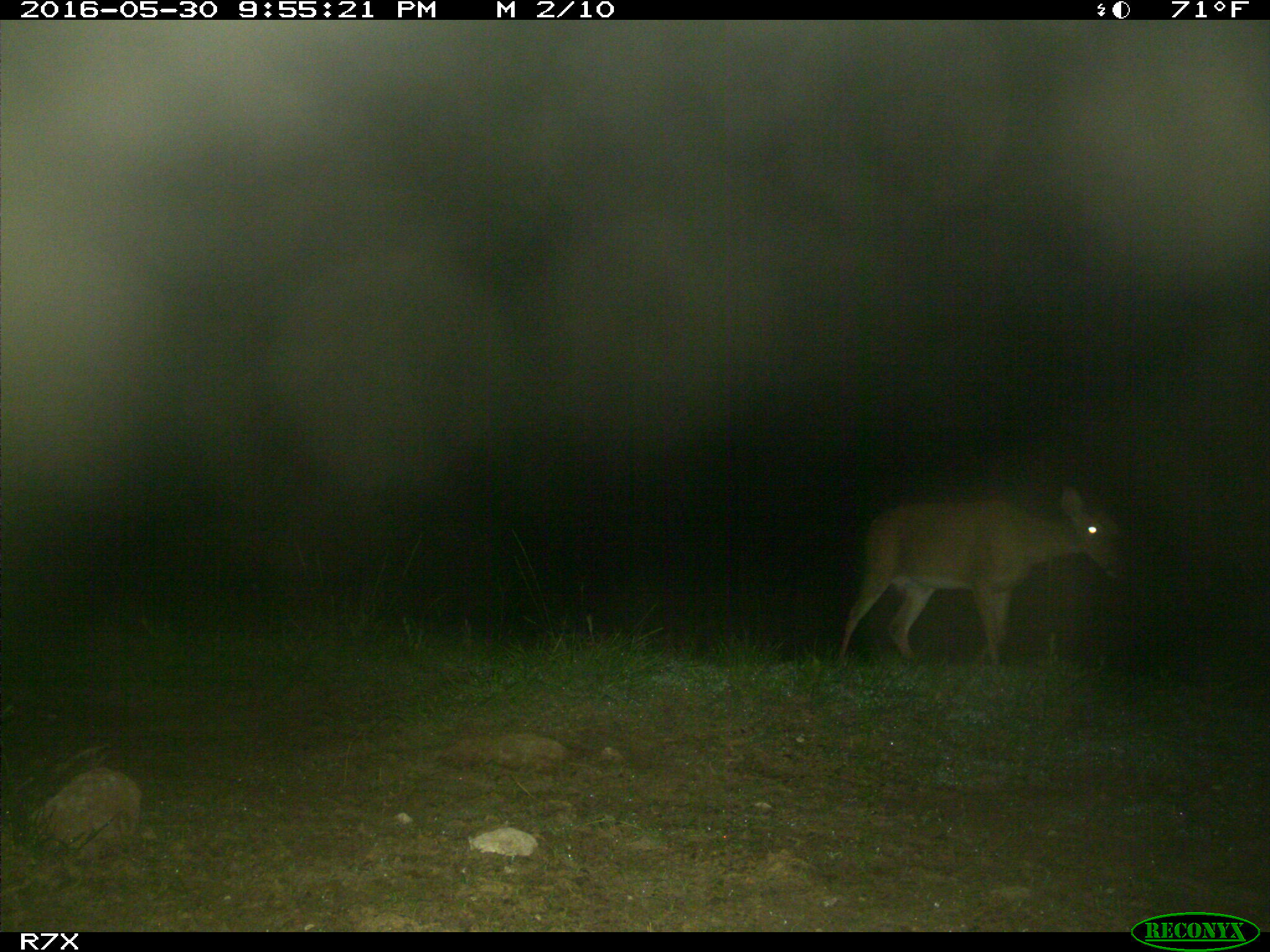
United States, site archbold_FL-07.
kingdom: Animalia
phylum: Chordata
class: Mammalia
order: Artiodactyla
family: Cervidae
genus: Odocoileus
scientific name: Odocoileus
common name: deer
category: unidentified deer